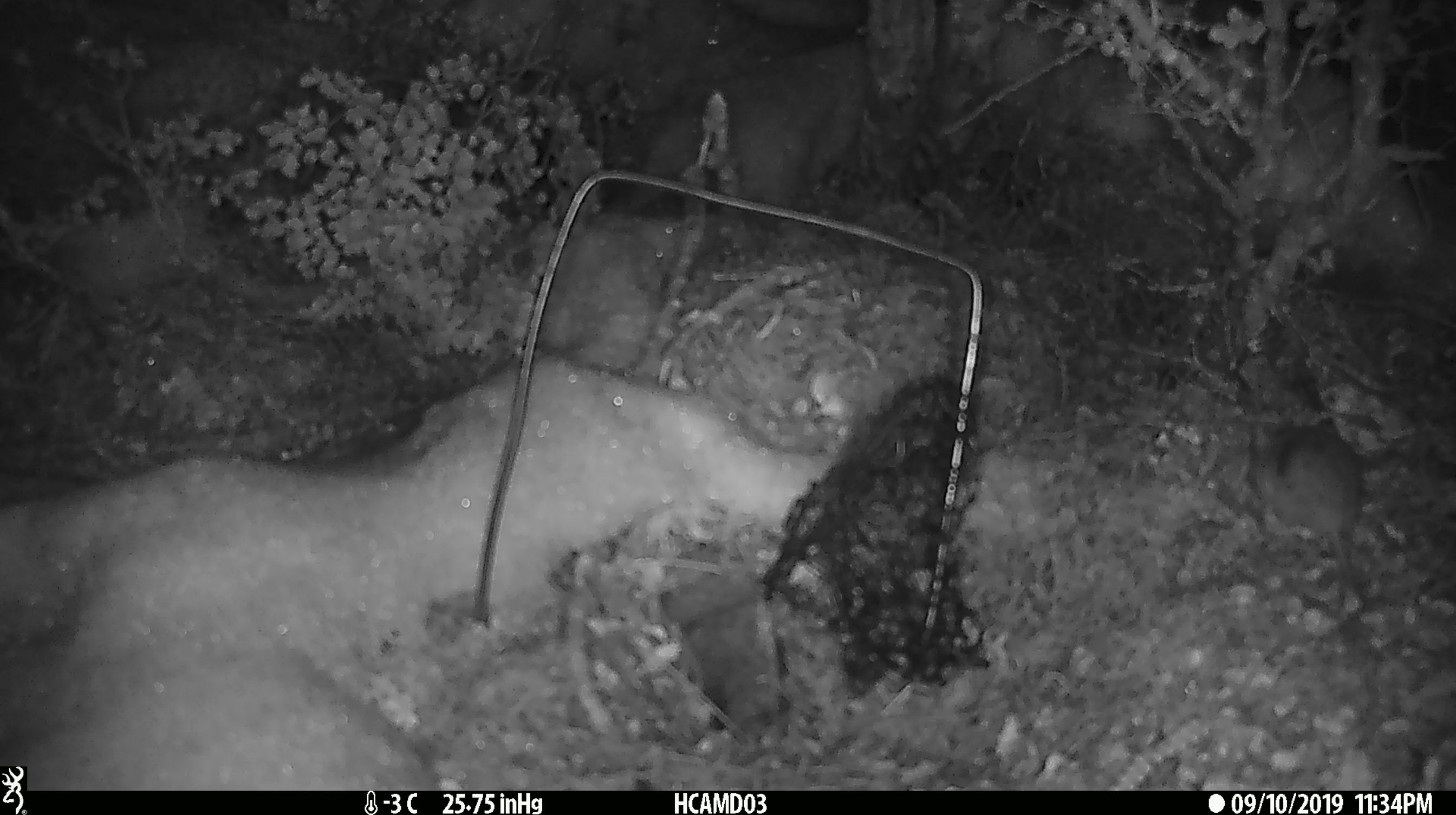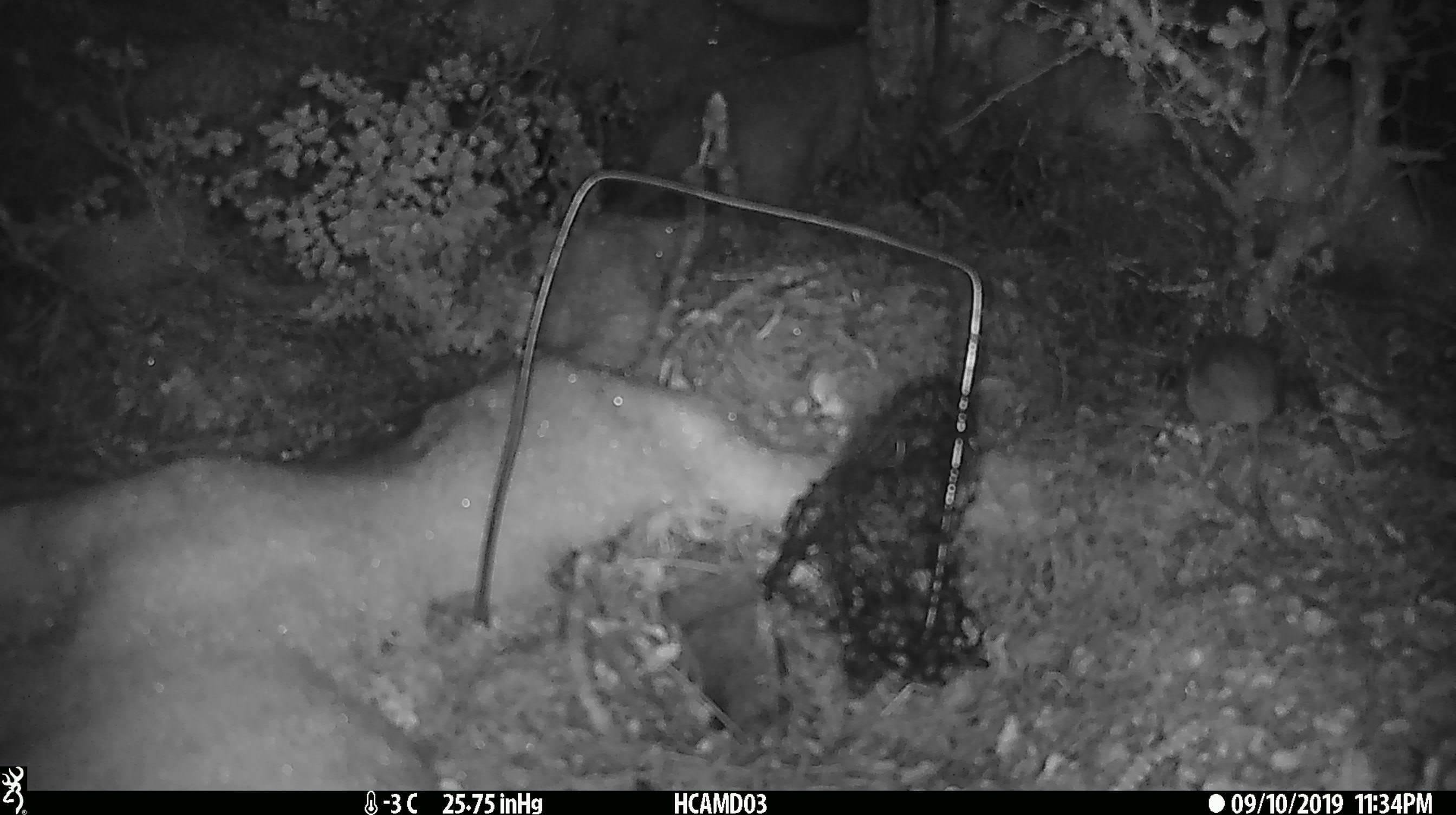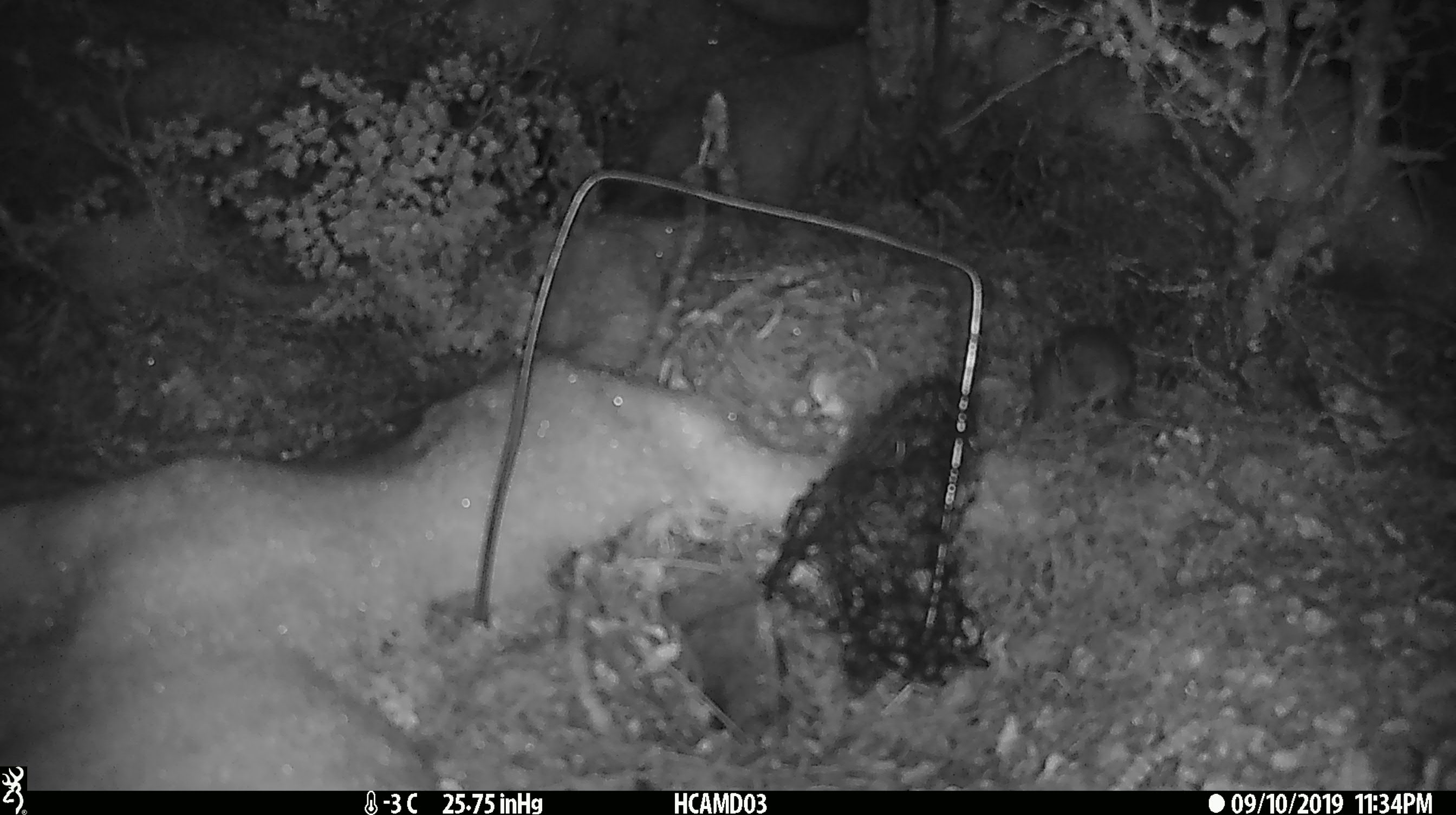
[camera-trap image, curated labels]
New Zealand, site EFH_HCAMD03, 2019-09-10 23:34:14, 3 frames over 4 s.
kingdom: Animalia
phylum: Chordata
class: Mammalia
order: Rodentia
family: Muridae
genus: Mus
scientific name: Mus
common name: mouse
Mouse (Mus).